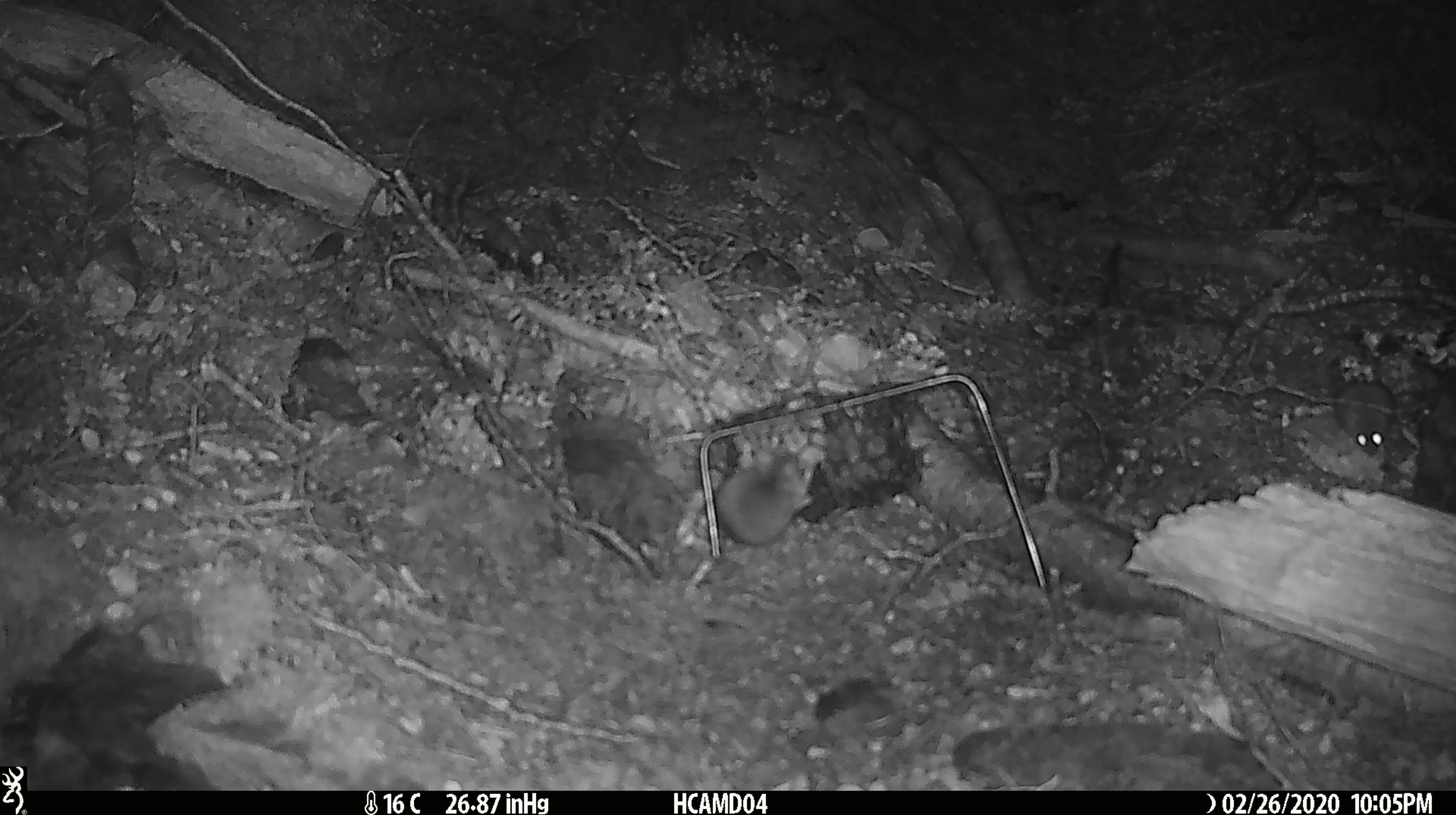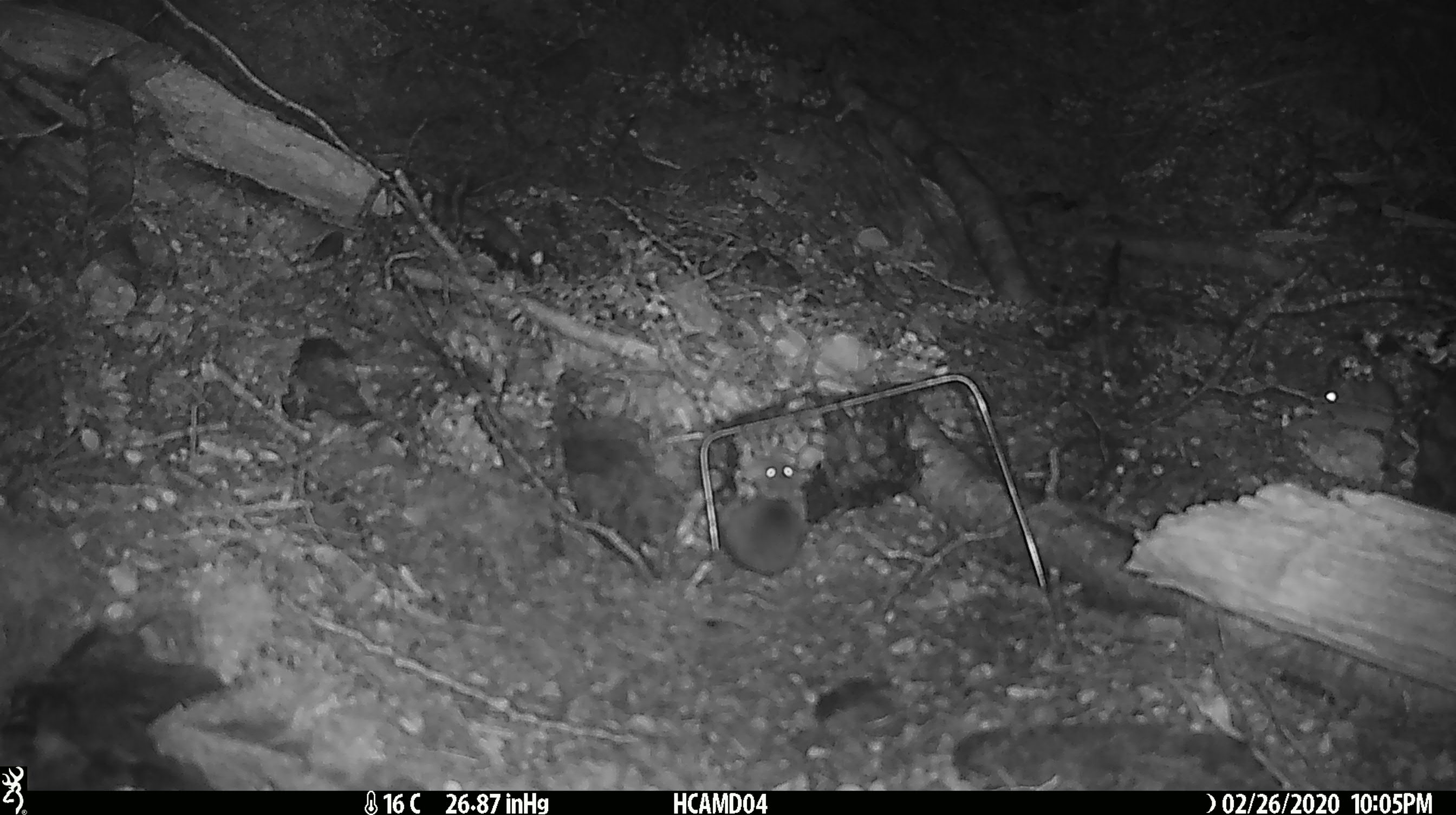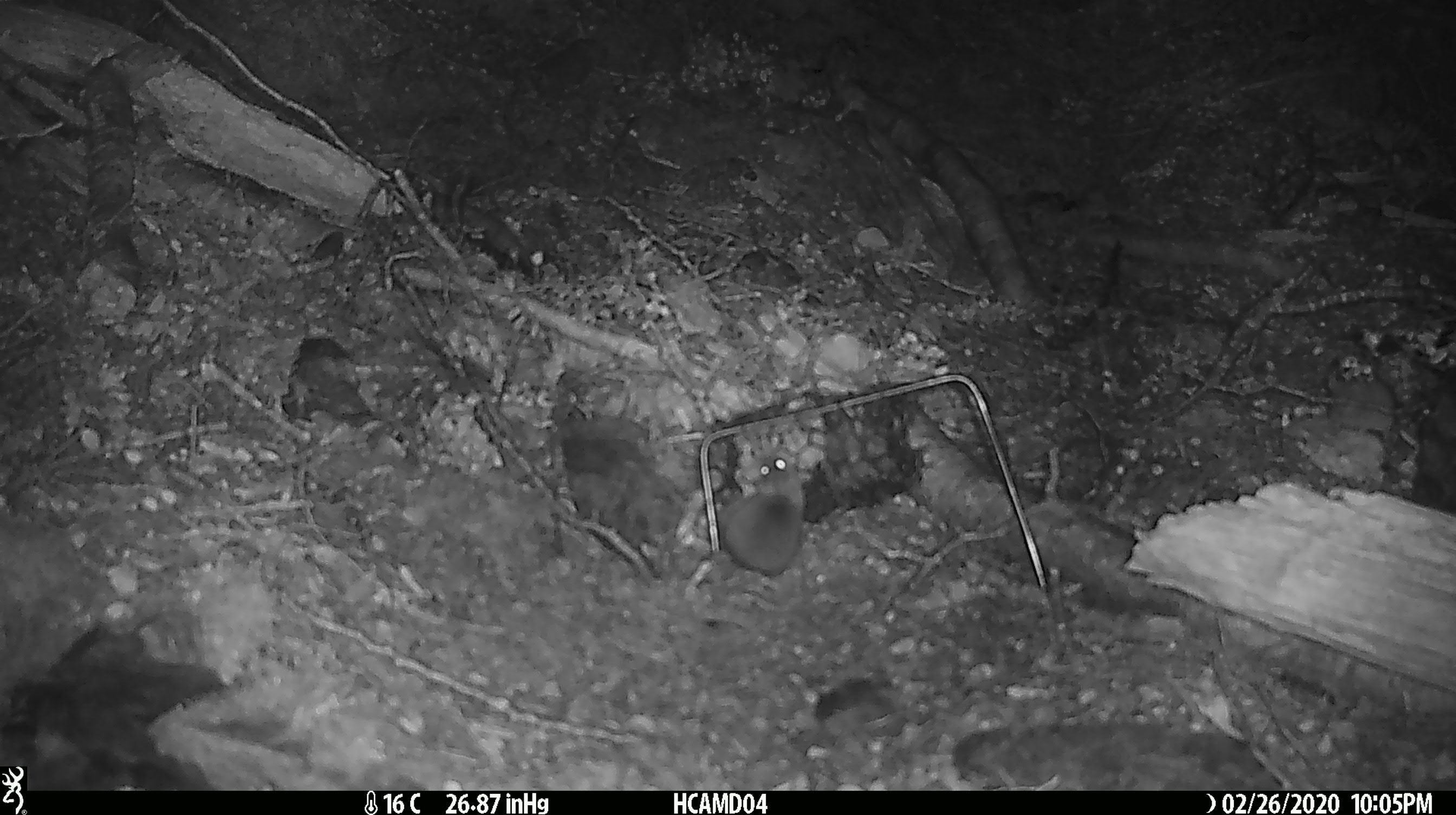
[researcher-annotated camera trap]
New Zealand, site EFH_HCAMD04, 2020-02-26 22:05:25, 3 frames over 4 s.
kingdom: Animalia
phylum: Chordata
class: Mammalia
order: Rodentia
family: Muridae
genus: Mus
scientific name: Mus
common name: mouse